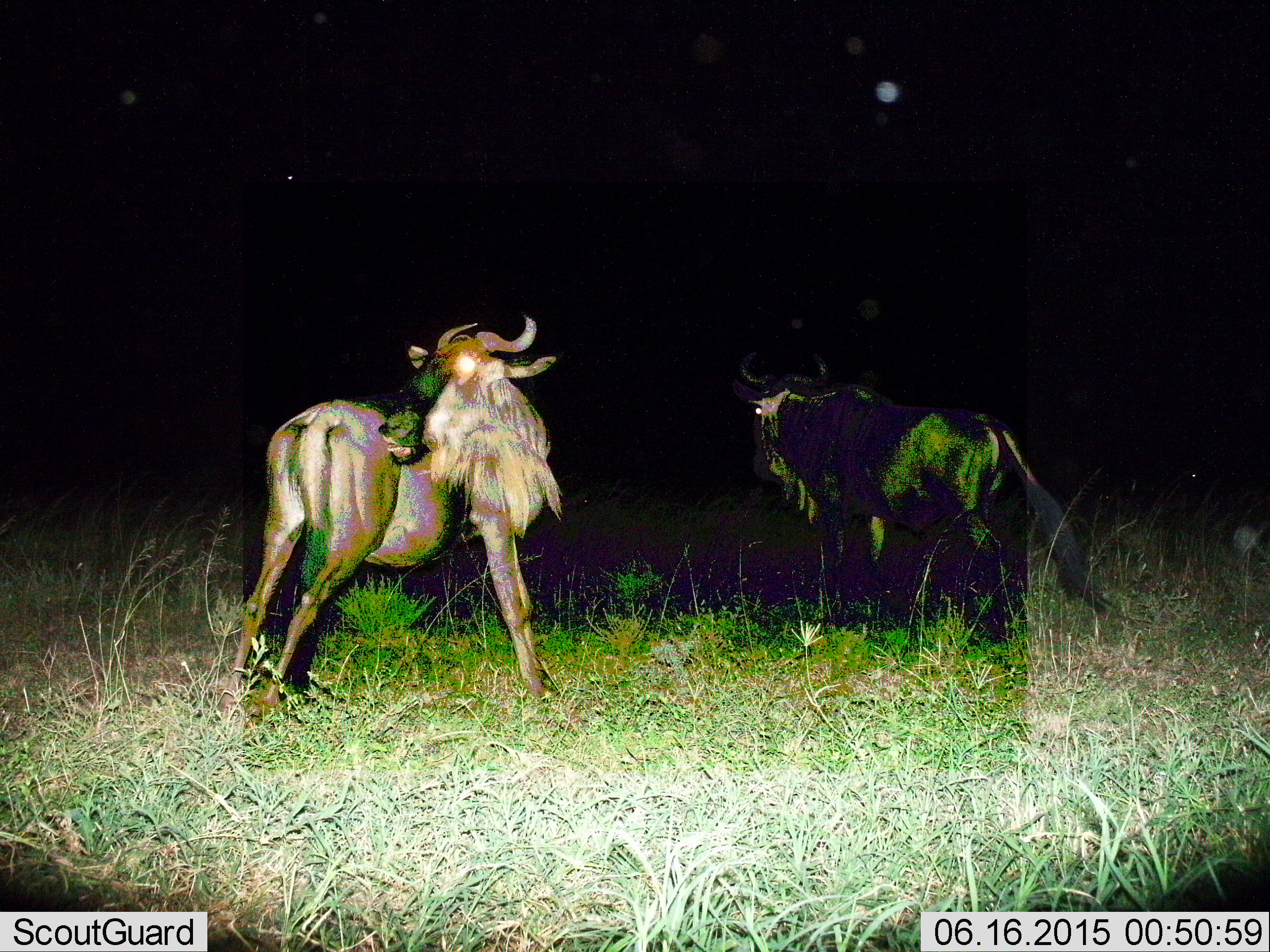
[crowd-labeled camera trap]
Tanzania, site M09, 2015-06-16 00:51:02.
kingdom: Animalia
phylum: Chordata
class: Mammalia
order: Artiodactyla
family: Bovidae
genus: Connochaetes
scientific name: Connochaetes taurinus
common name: blue wildebeest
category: wildebeest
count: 2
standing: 90%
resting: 0%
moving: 10%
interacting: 10%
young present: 0%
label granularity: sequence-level